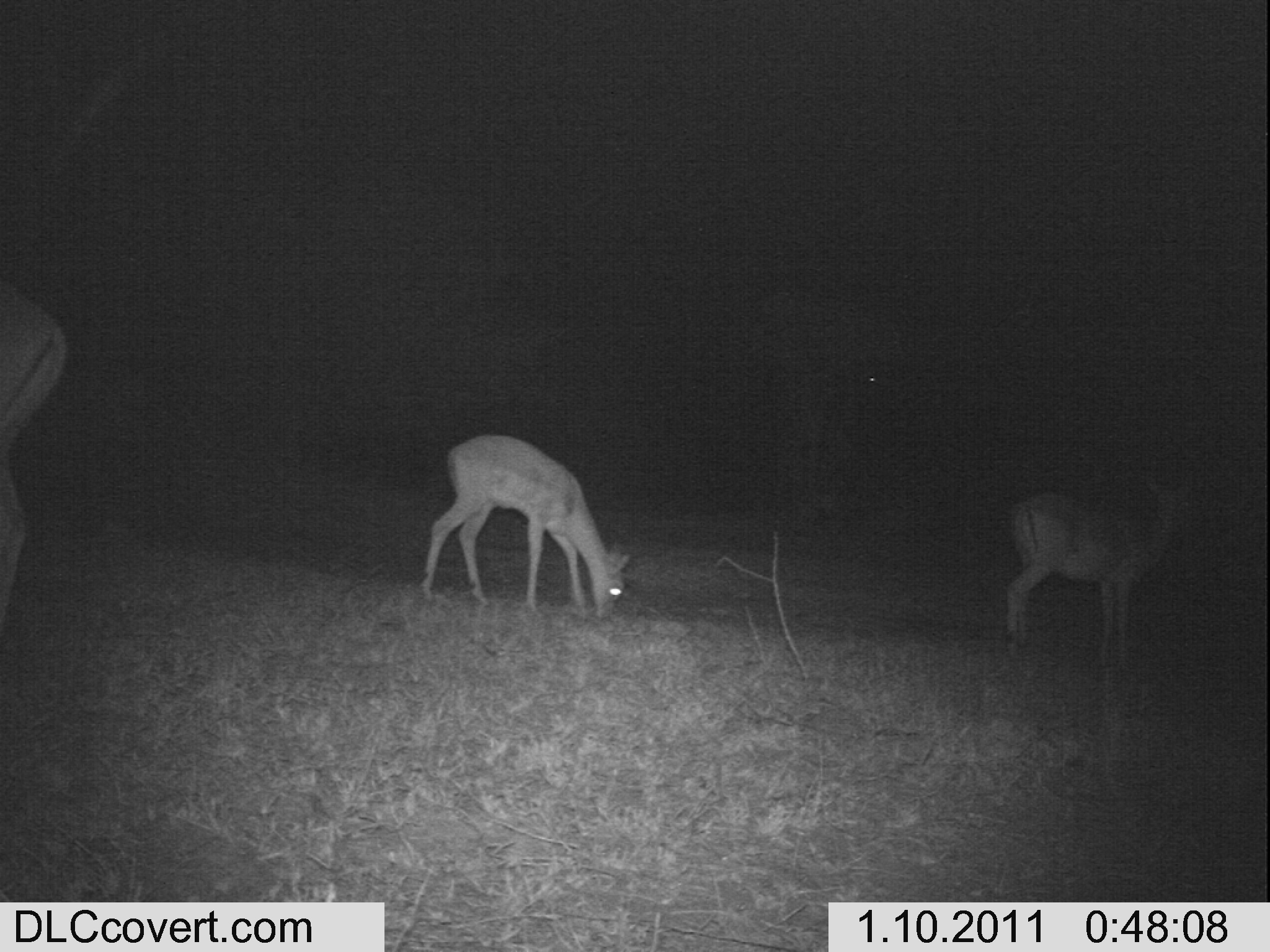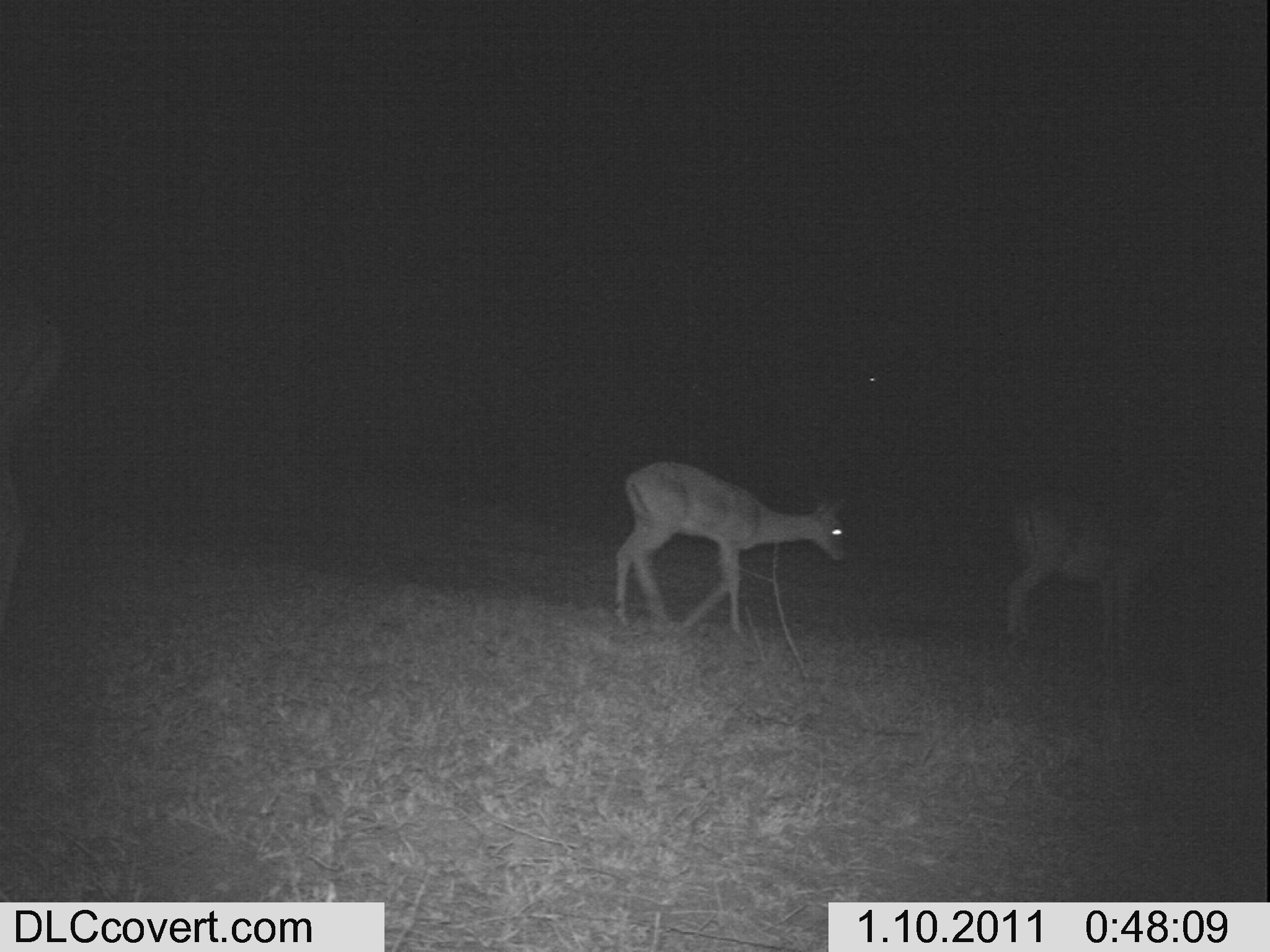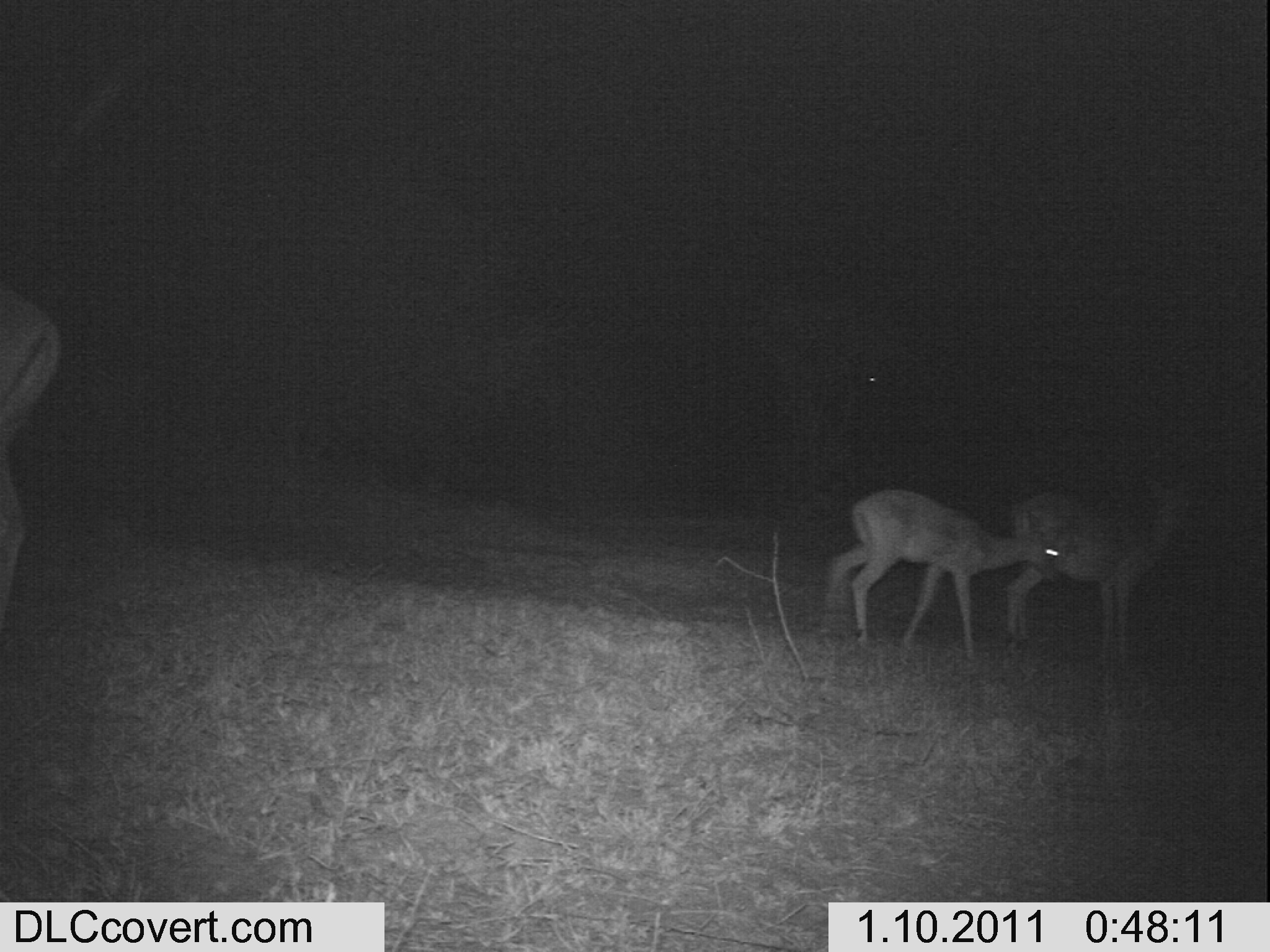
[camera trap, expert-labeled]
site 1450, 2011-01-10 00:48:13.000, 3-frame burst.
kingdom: Animalia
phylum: Chordata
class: Mammalia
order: Artiodactyla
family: Bovidae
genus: Aepyceros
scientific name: Aepyceros melampus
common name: impala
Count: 3.